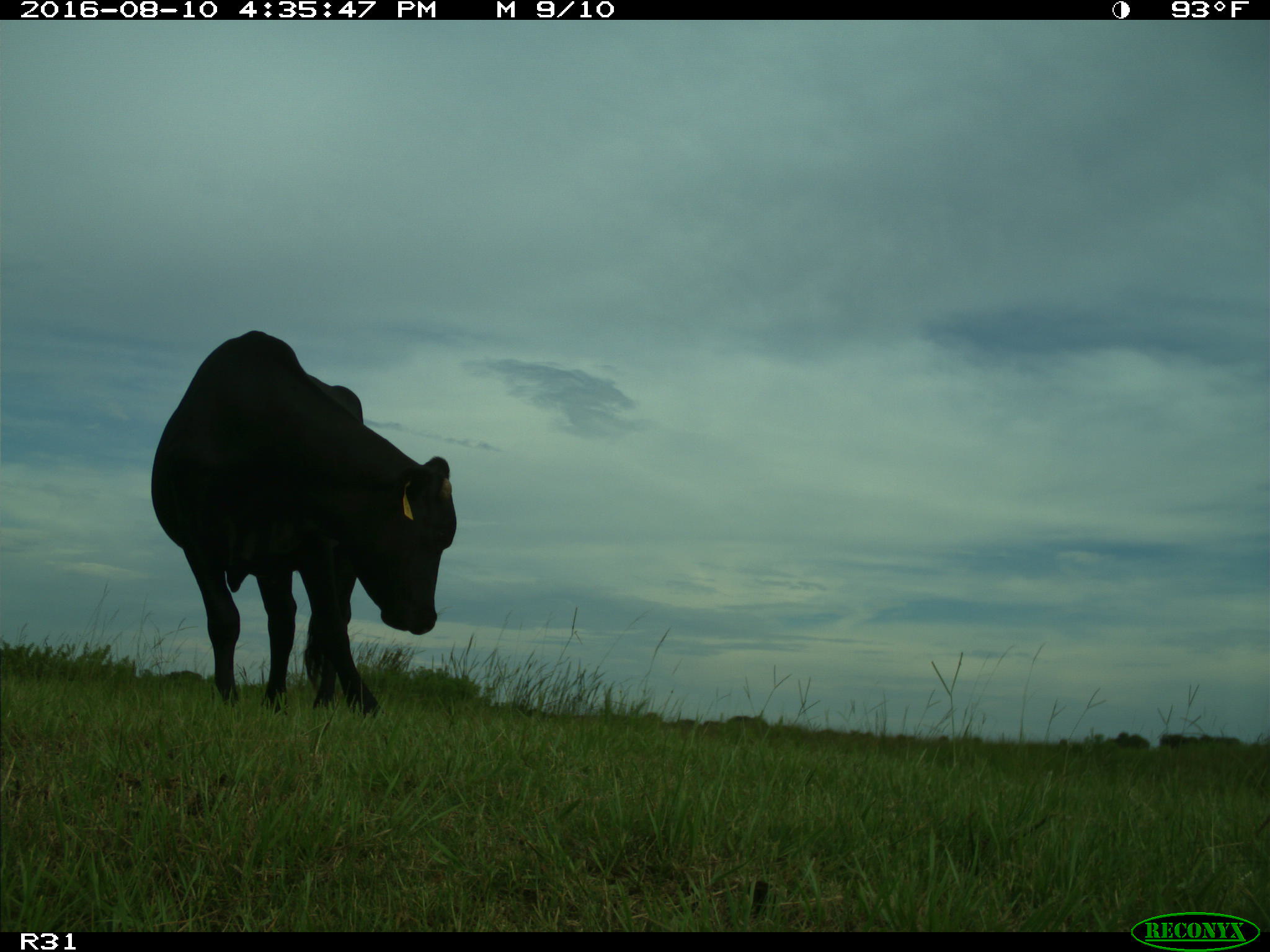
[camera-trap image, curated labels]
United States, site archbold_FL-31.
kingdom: Animalia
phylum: Chordata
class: Mammalia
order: Artiodactyla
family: Bovidae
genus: Bos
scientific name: Bos taurus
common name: domestic cow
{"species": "Bos taurus (domestic cow)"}